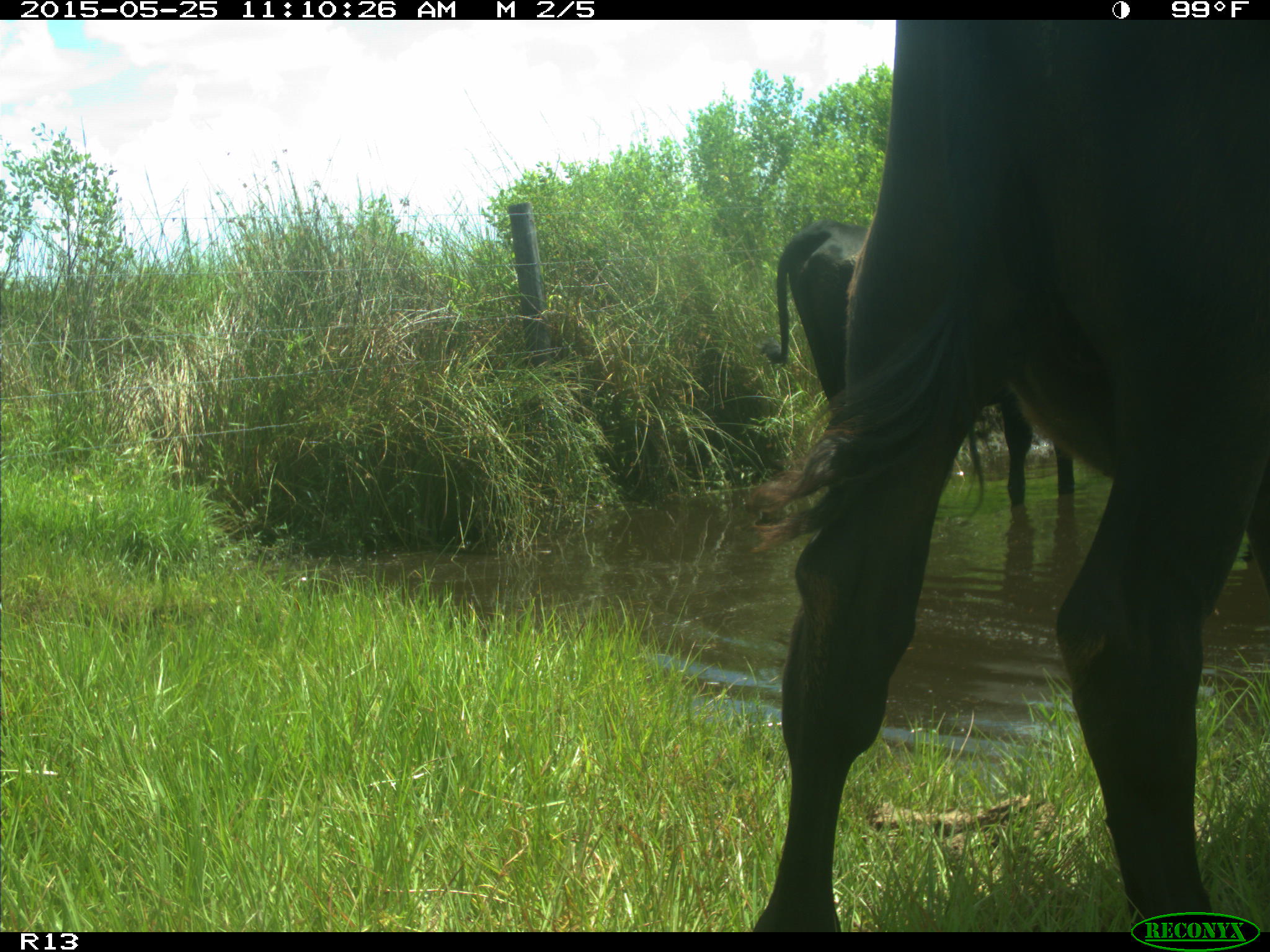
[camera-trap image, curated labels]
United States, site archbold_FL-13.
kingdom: Animalia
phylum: Chordata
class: Mammalia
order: Artiodactyla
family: Bovidae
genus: Bos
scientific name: Bos taurus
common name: domestic cow